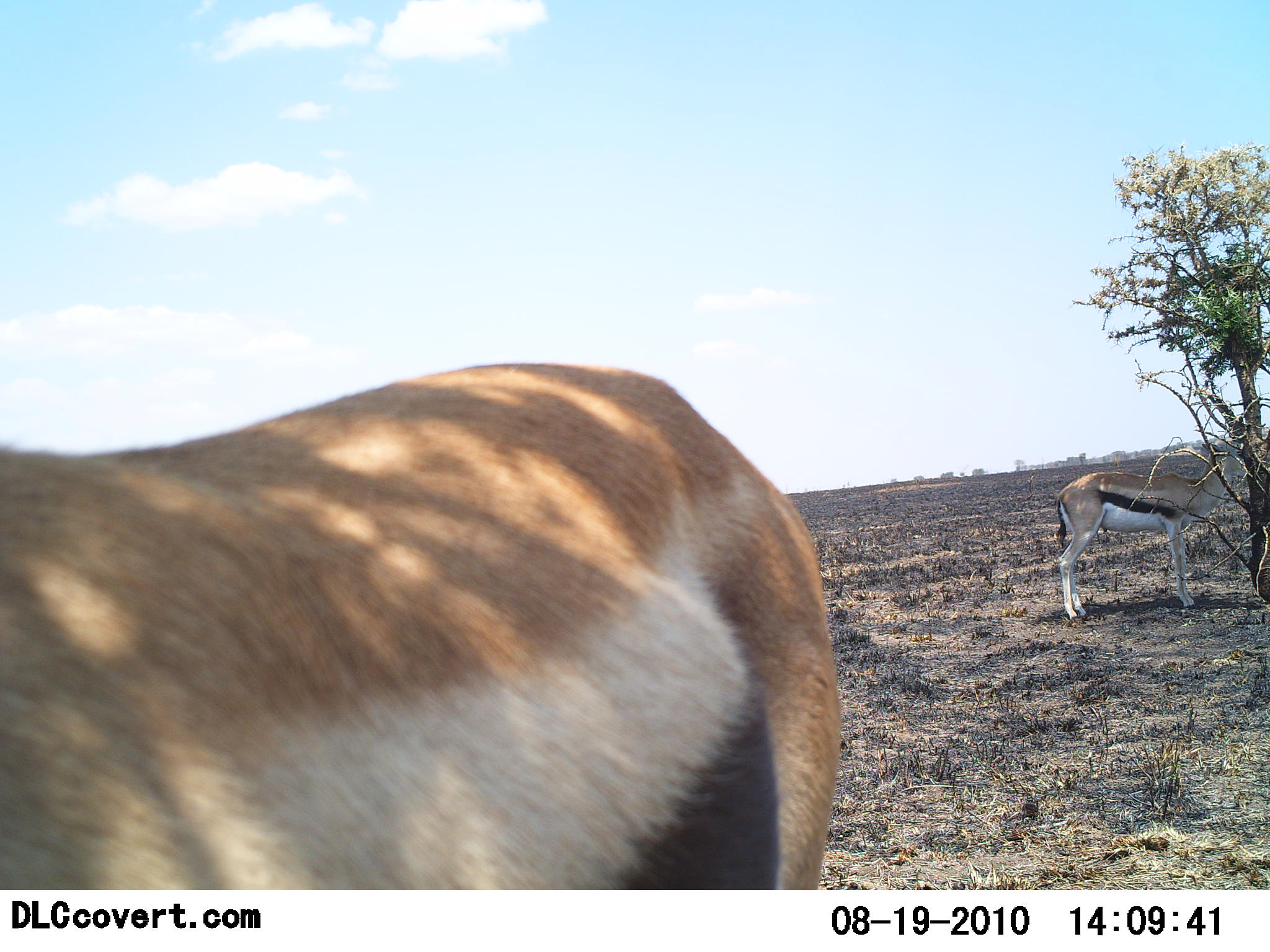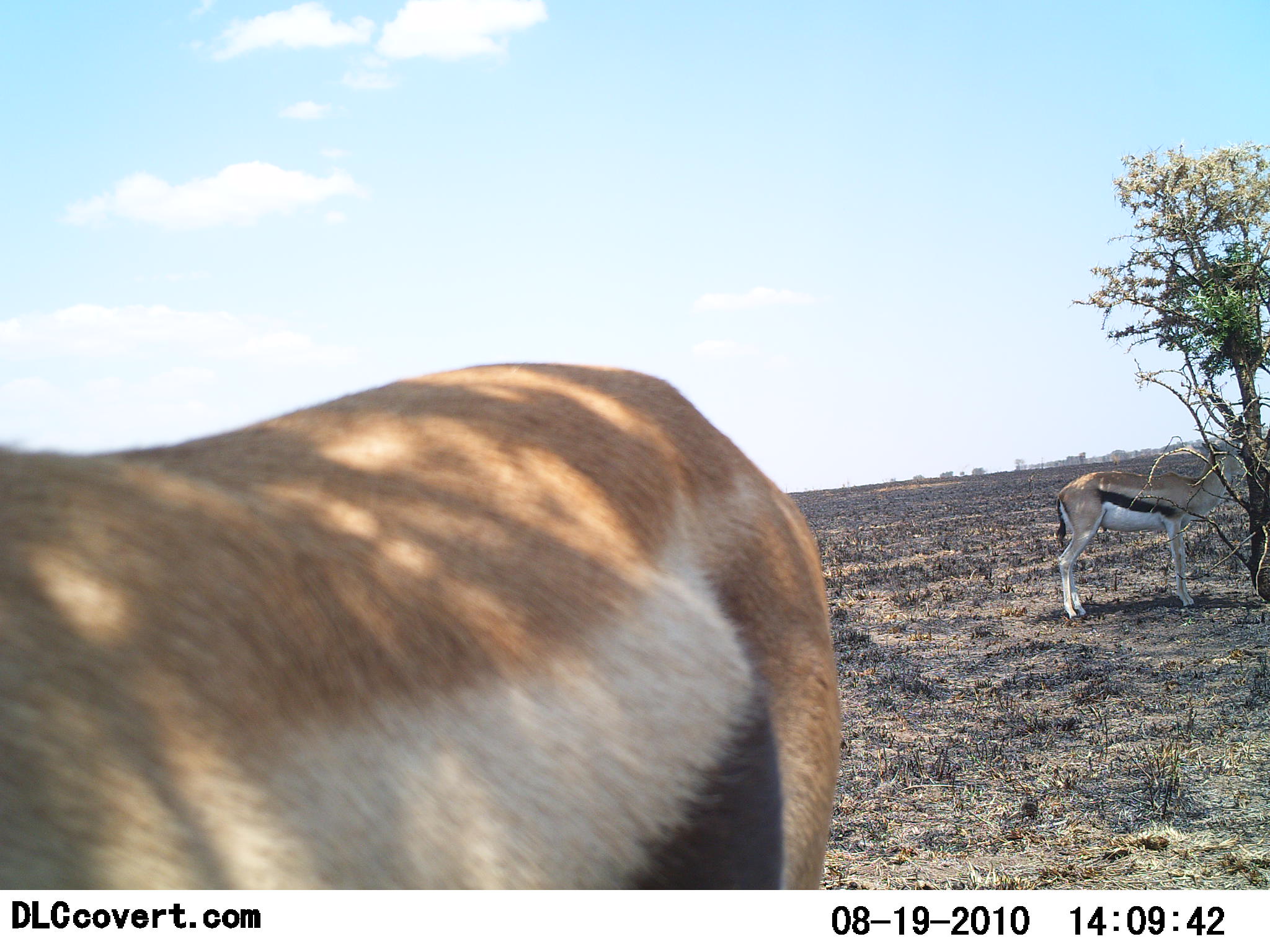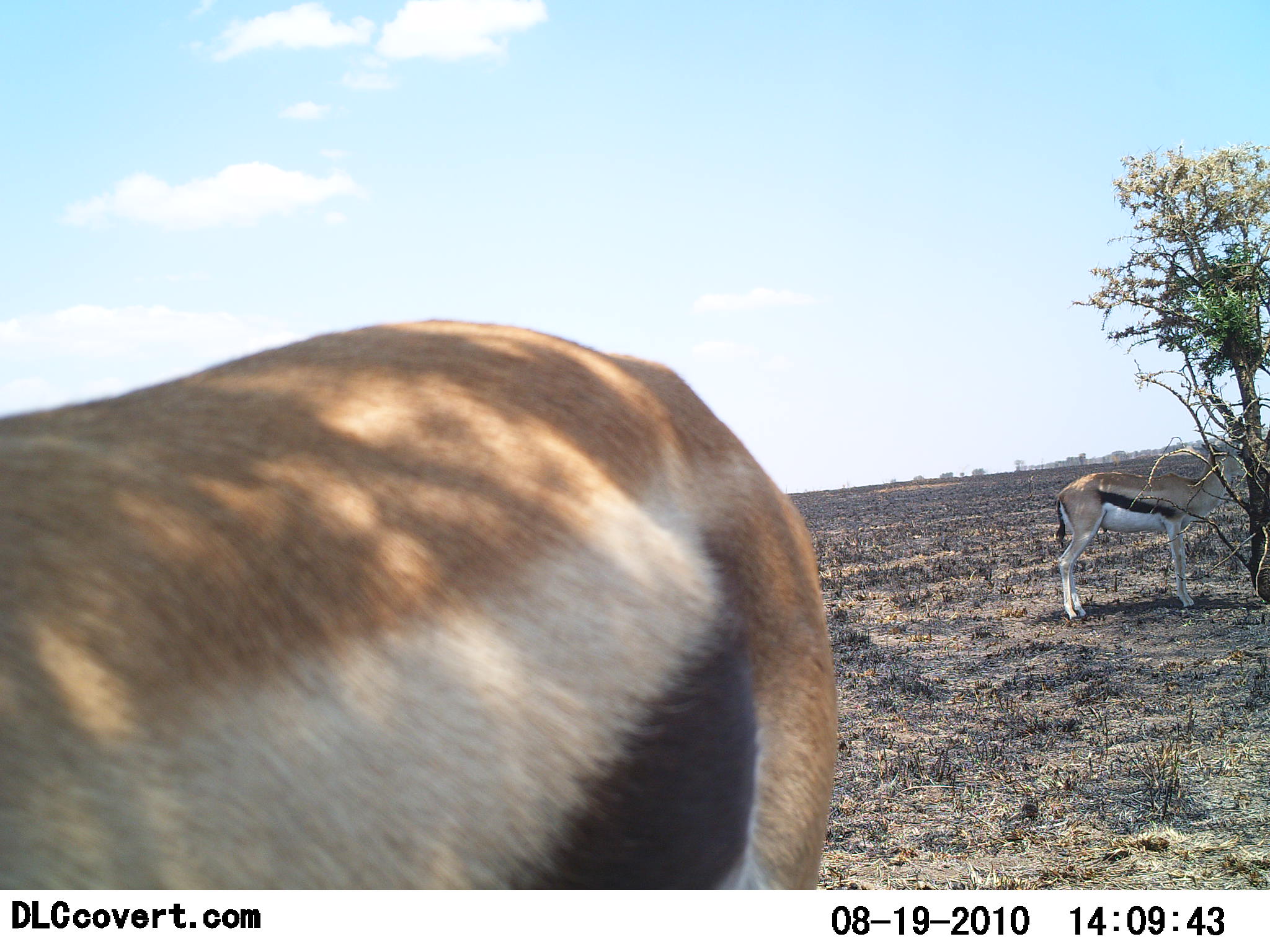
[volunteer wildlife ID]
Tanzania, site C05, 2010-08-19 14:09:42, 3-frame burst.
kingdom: Animalia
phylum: Chordata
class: Mammalia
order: Artiodactyla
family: Bovidae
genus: Eudorcas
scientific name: Eudorcas thomsonii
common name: thomson's gazelle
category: gazellethomsons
Gazellethomsons (thomson's gazelle) (Eudorcas thomsonii), count 2. Behavior (volunteer vote fractions): standing 83%, resting 0%, moving 0%, interacting 0%. Young present (vote fraction): 0%. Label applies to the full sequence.